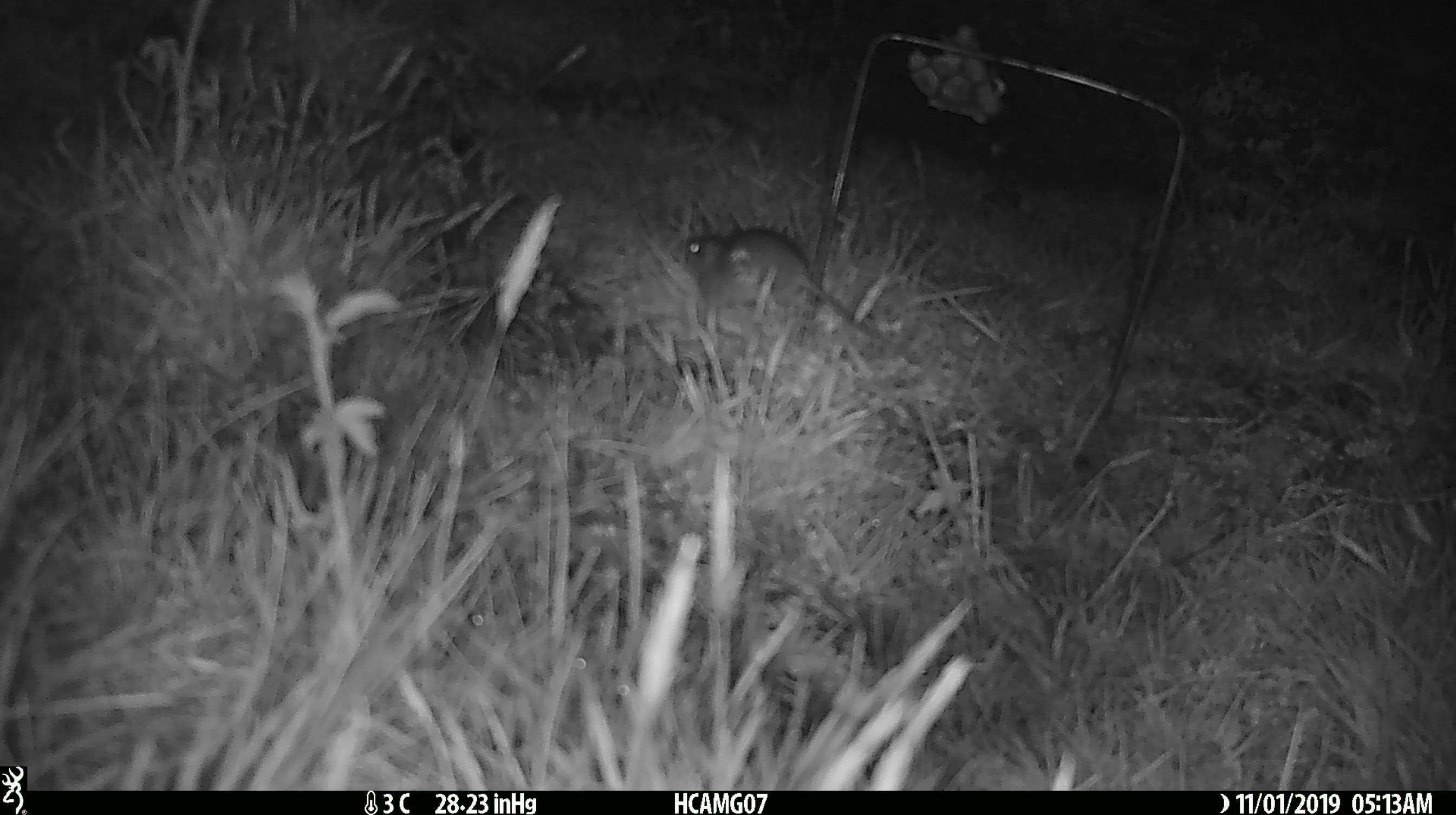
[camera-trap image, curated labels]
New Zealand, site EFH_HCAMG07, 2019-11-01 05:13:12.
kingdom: Animalia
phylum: Chordata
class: Mammalia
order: Rodentia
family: Muridae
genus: Mus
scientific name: Mus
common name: mouse